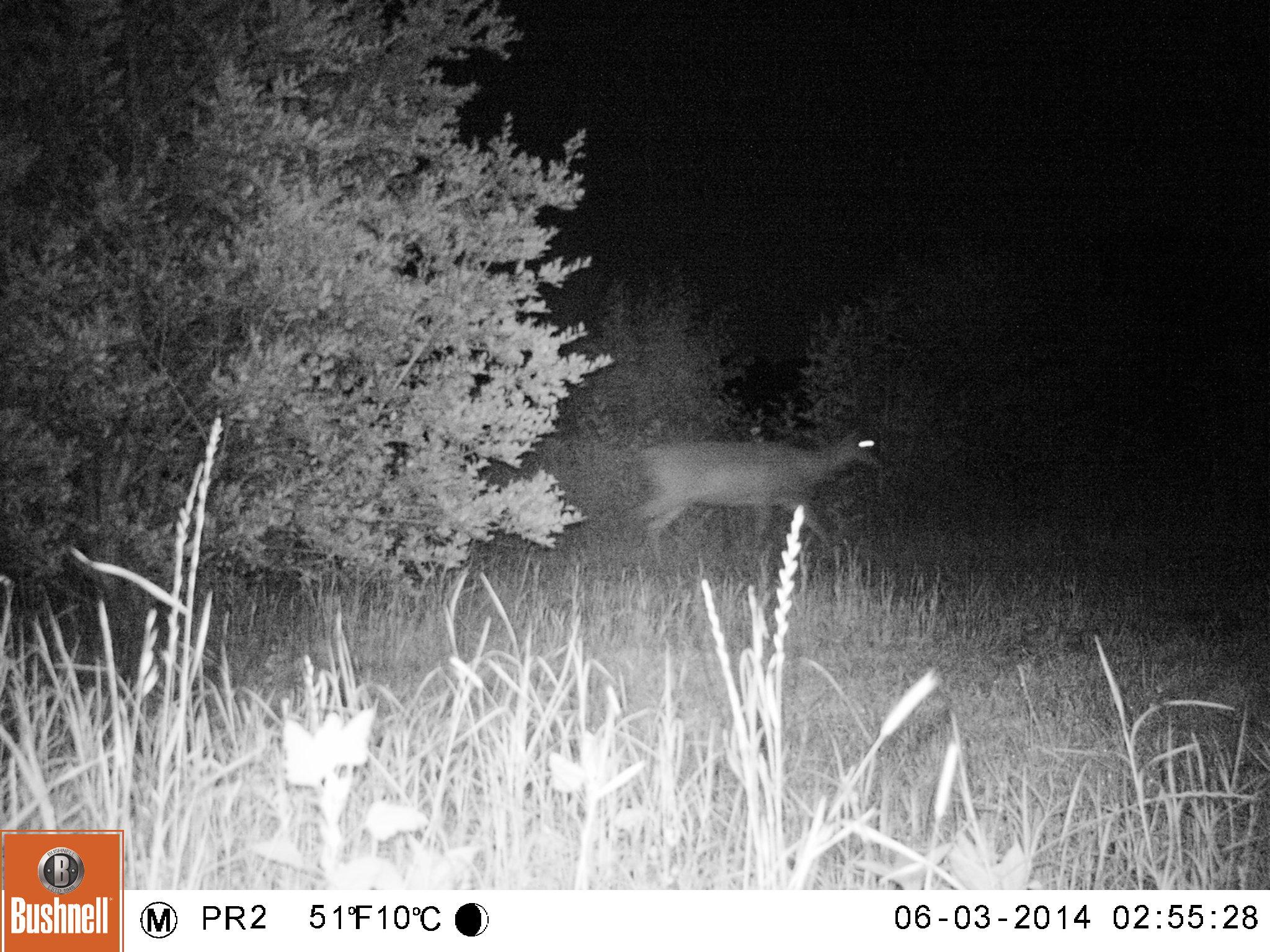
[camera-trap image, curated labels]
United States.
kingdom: Animalia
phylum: Chordata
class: Mammalia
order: Artiodactyla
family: Cervidae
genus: Odocoileus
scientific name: Odocoileus virginianus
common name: white-tailed deer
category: White Tailed Deer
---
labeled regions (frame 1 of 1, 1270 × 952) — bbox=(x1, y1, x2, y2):
White Tailed Deer: bbox=(625, 415, 885, 575)